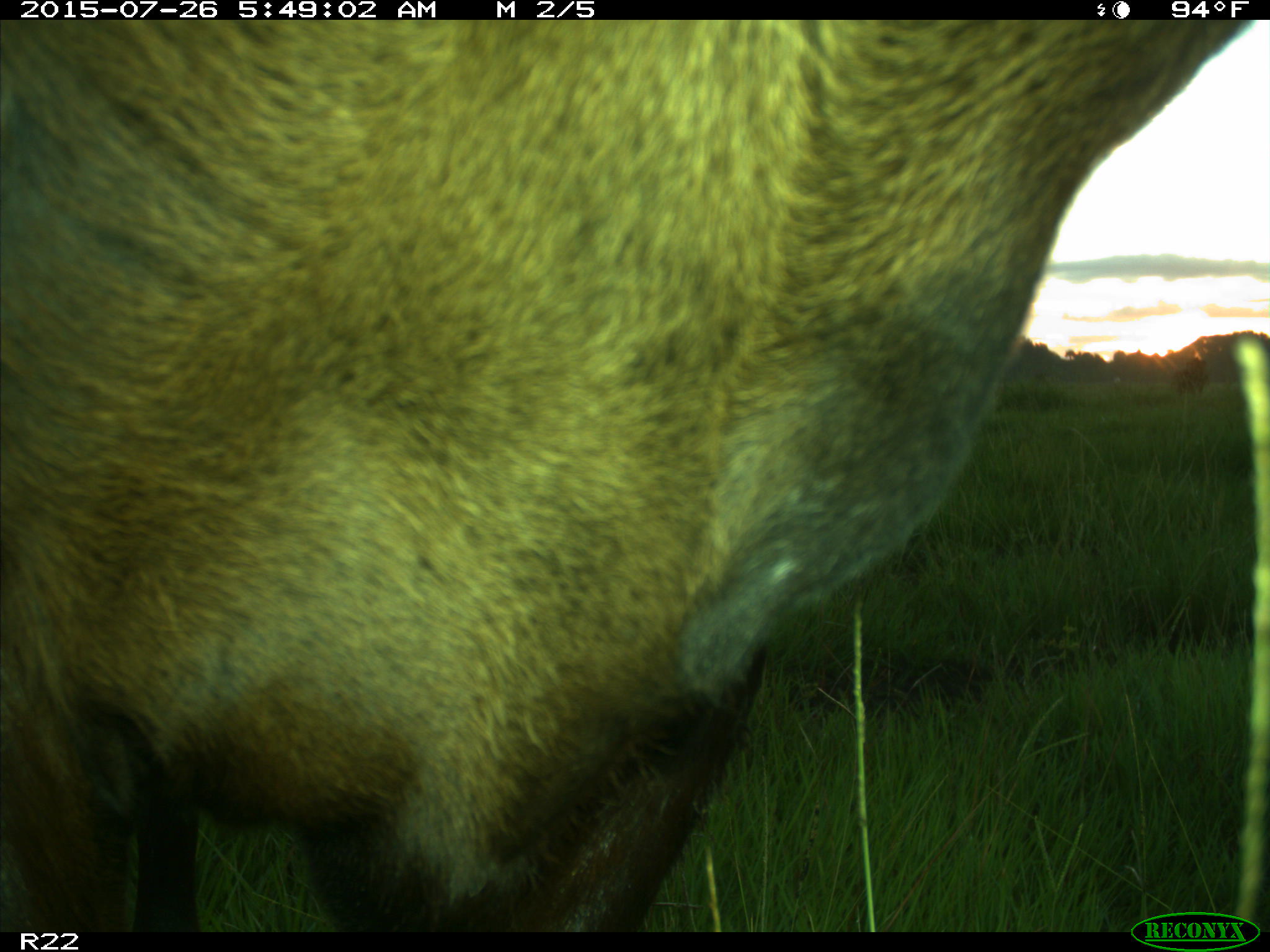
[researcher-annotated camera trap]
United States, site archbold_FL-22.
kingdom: Animalia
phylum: Chordata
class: Mammalia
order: Artiodactyla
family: Bovidae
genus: Bos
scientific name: Bos taurus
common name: domestic cow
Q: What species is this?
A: Bos taurus (domestic cow).